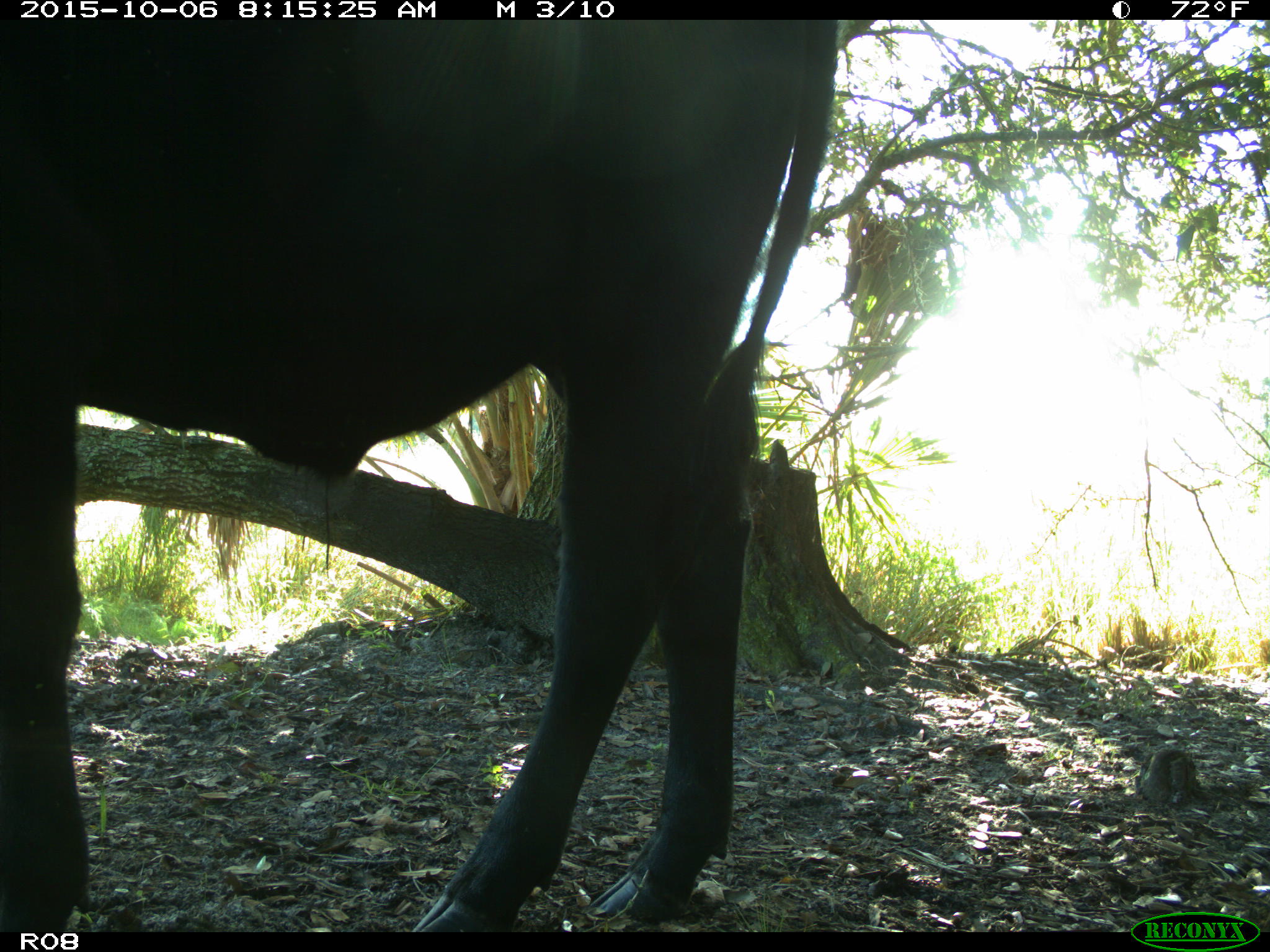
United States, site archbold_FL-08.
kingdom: Animalia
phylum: Chordata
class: Mammalia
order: Artiodactyla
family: Bovidae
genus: Bos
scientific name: Bos taurus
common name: domestic cow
Bos taurus (domestic cow).